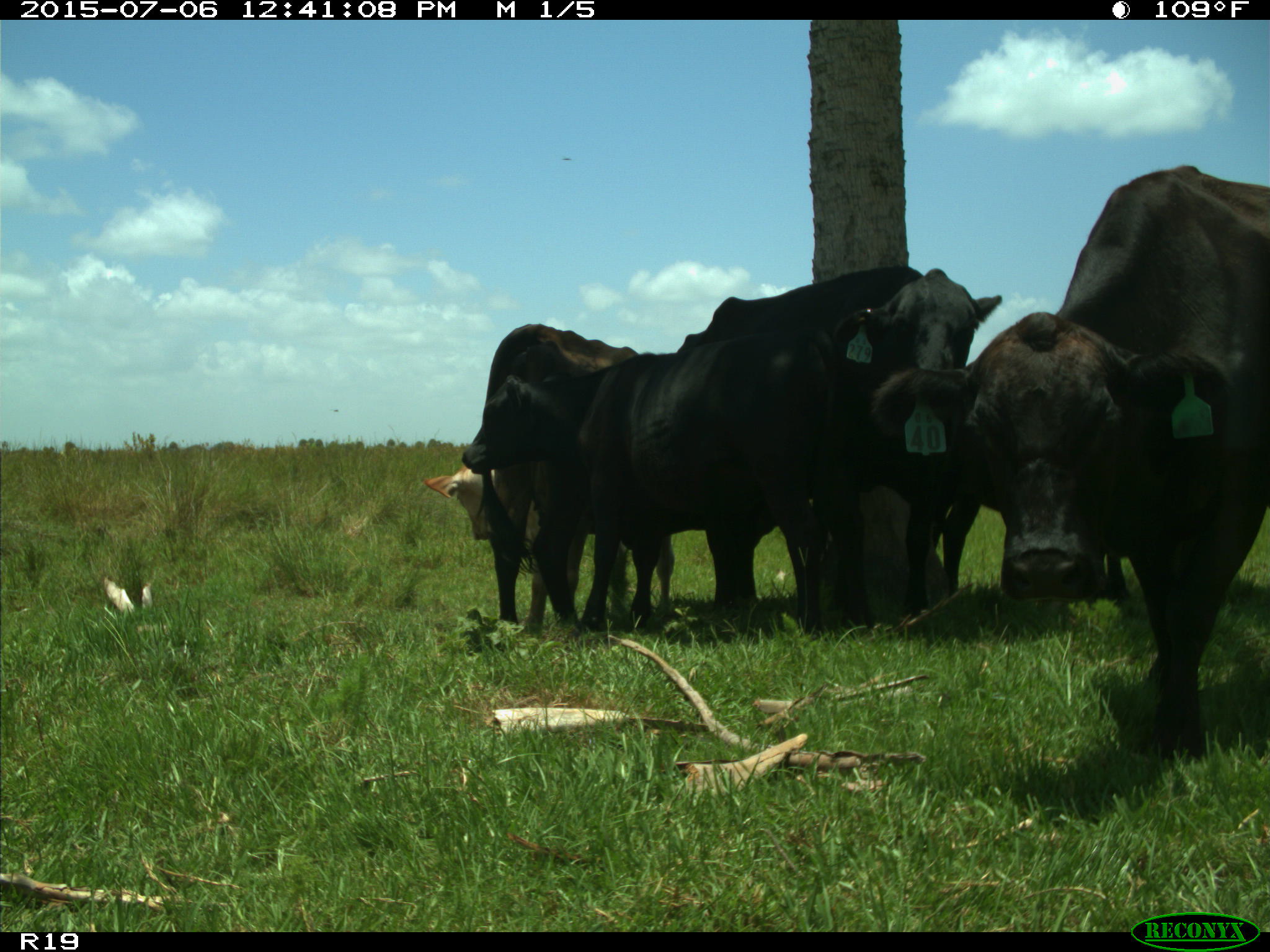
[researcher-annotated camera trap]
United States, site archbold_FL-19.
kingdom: Animalia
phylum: Chordata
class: Mammalia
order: Artiodactyla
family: Bovidae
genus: Bos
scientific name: Bos taurus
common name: domestic cow